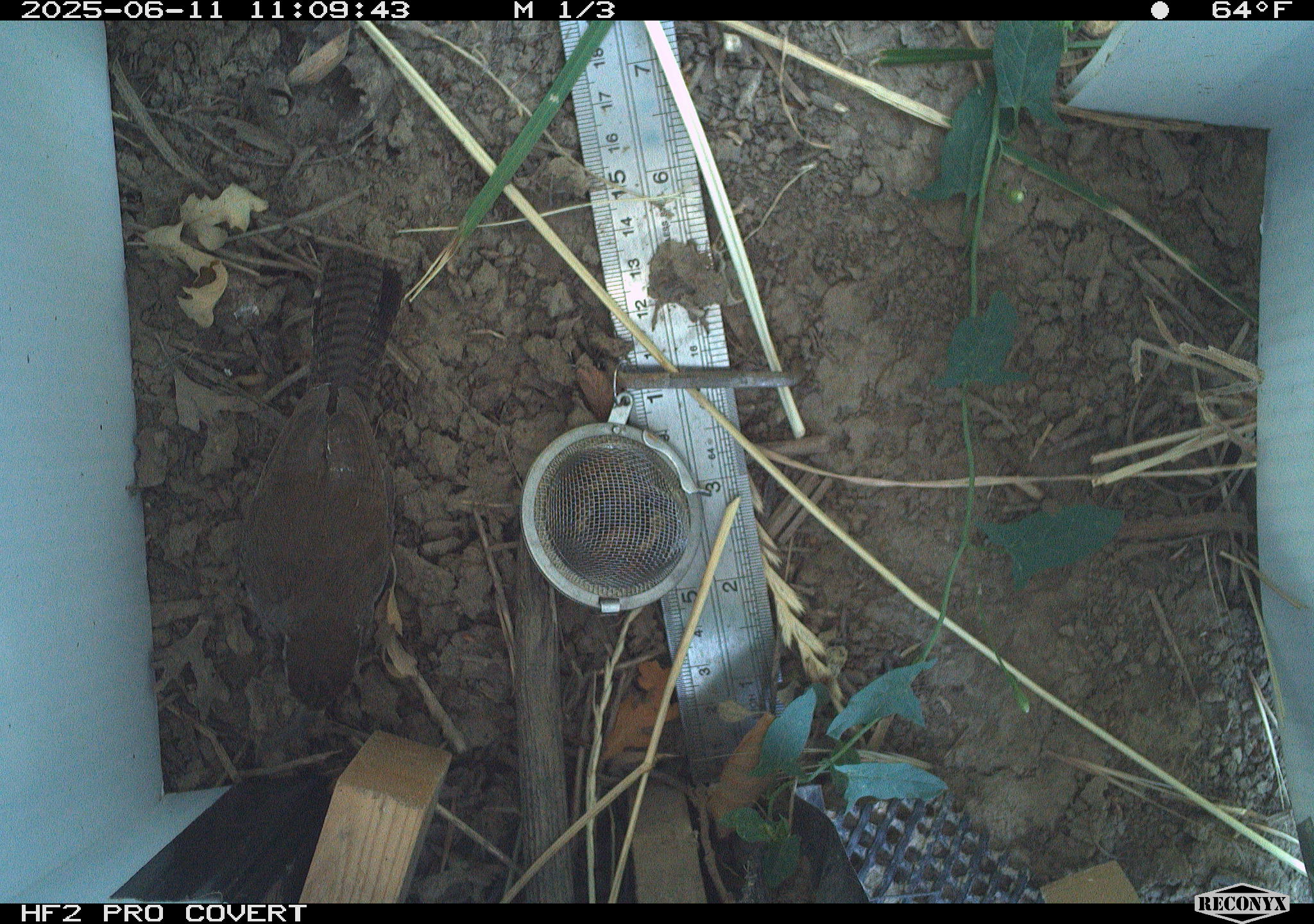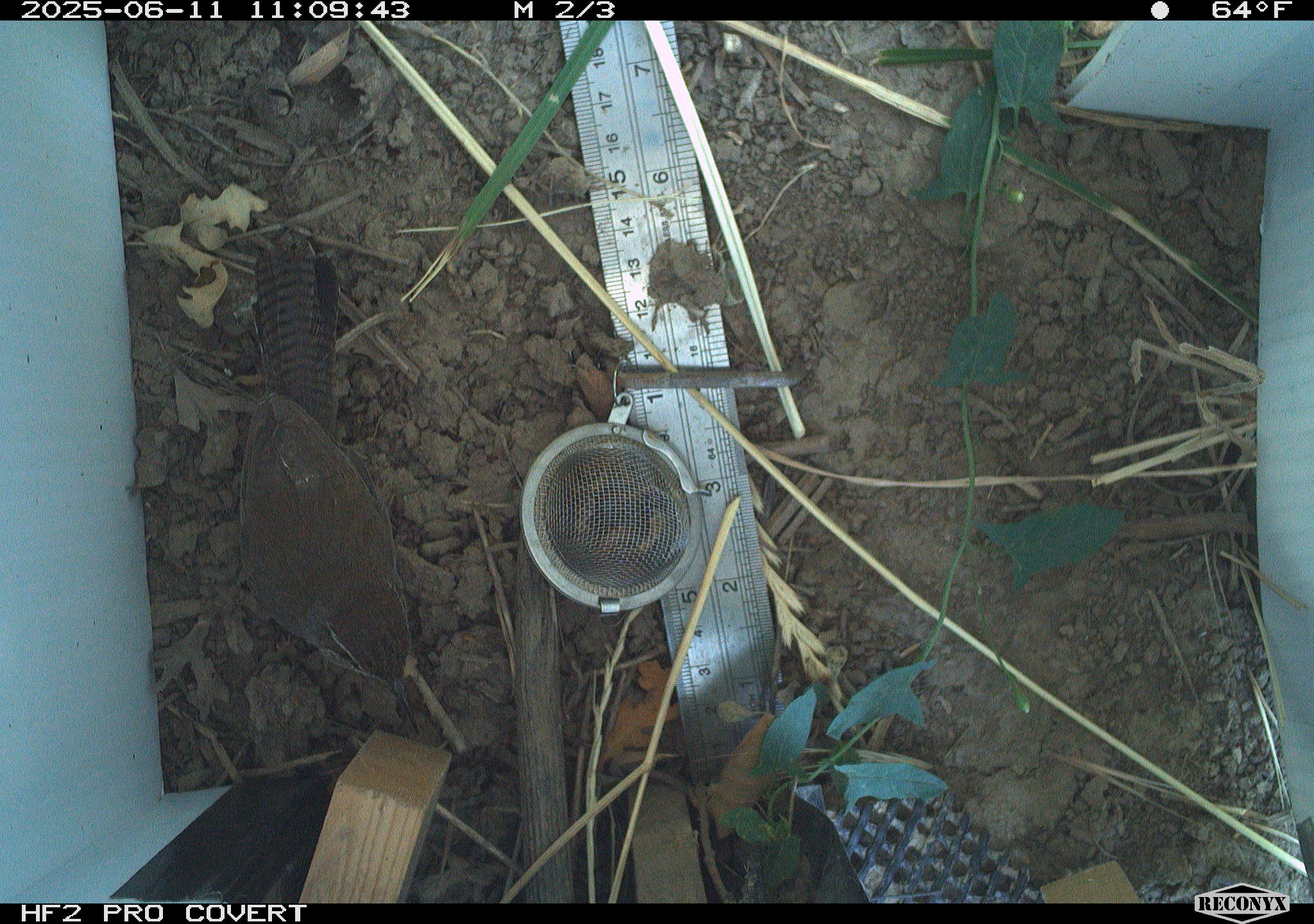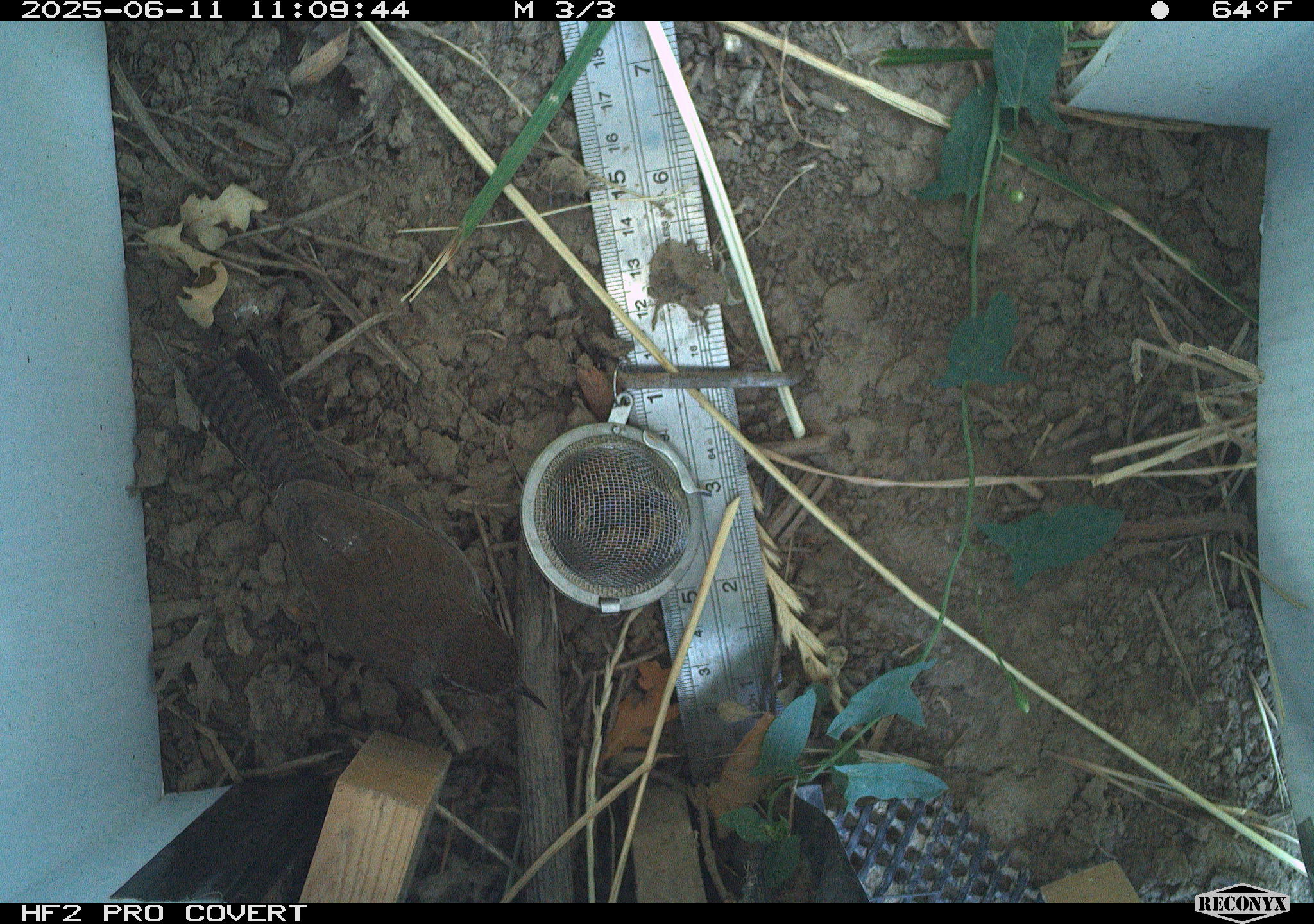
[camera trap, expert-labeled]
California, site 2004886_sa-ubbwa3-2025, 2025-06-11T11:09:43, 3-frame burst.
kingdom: Animalia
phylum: Chordata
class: Aves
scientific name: Aves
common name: bird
Bird (Aves).